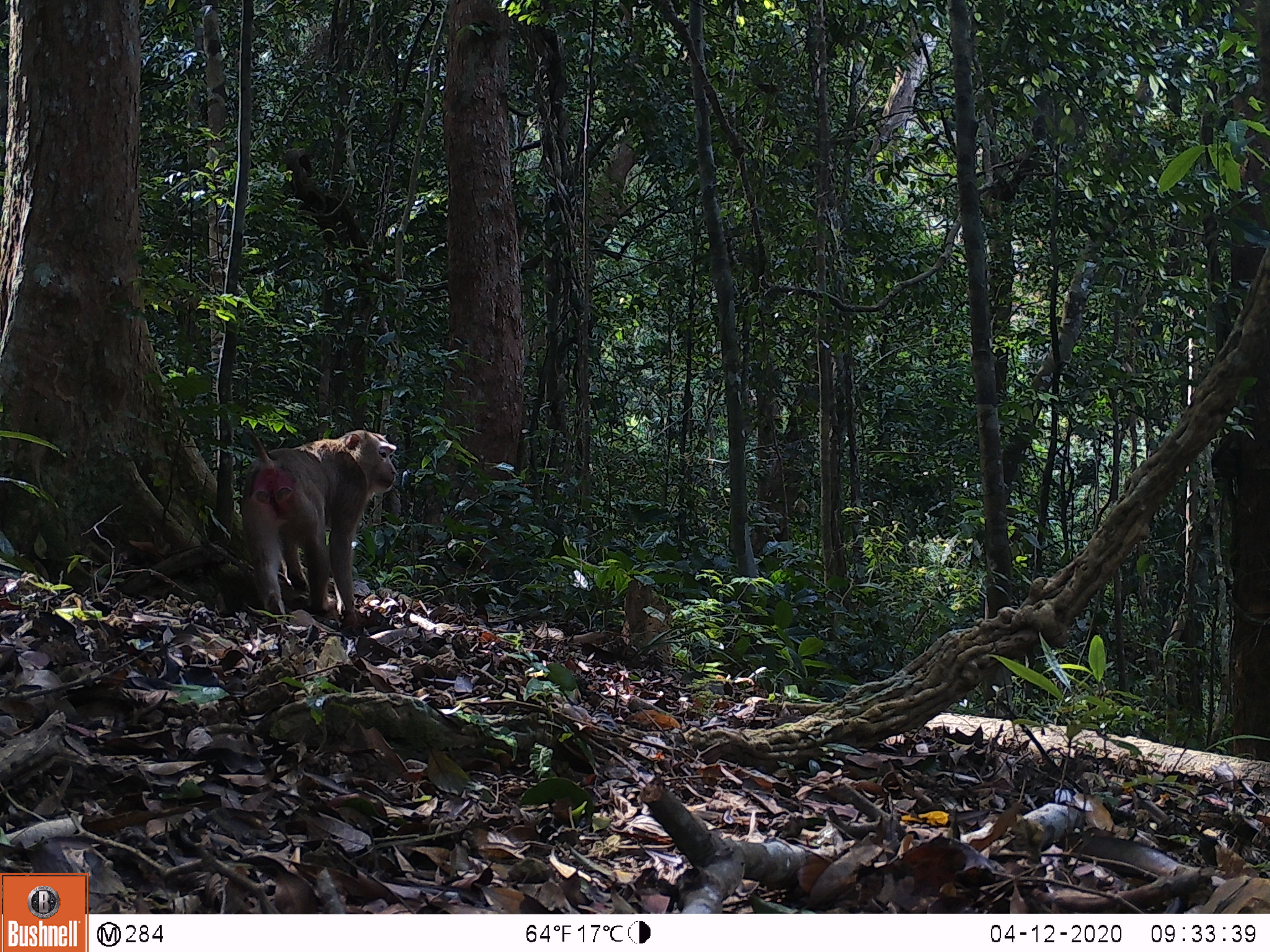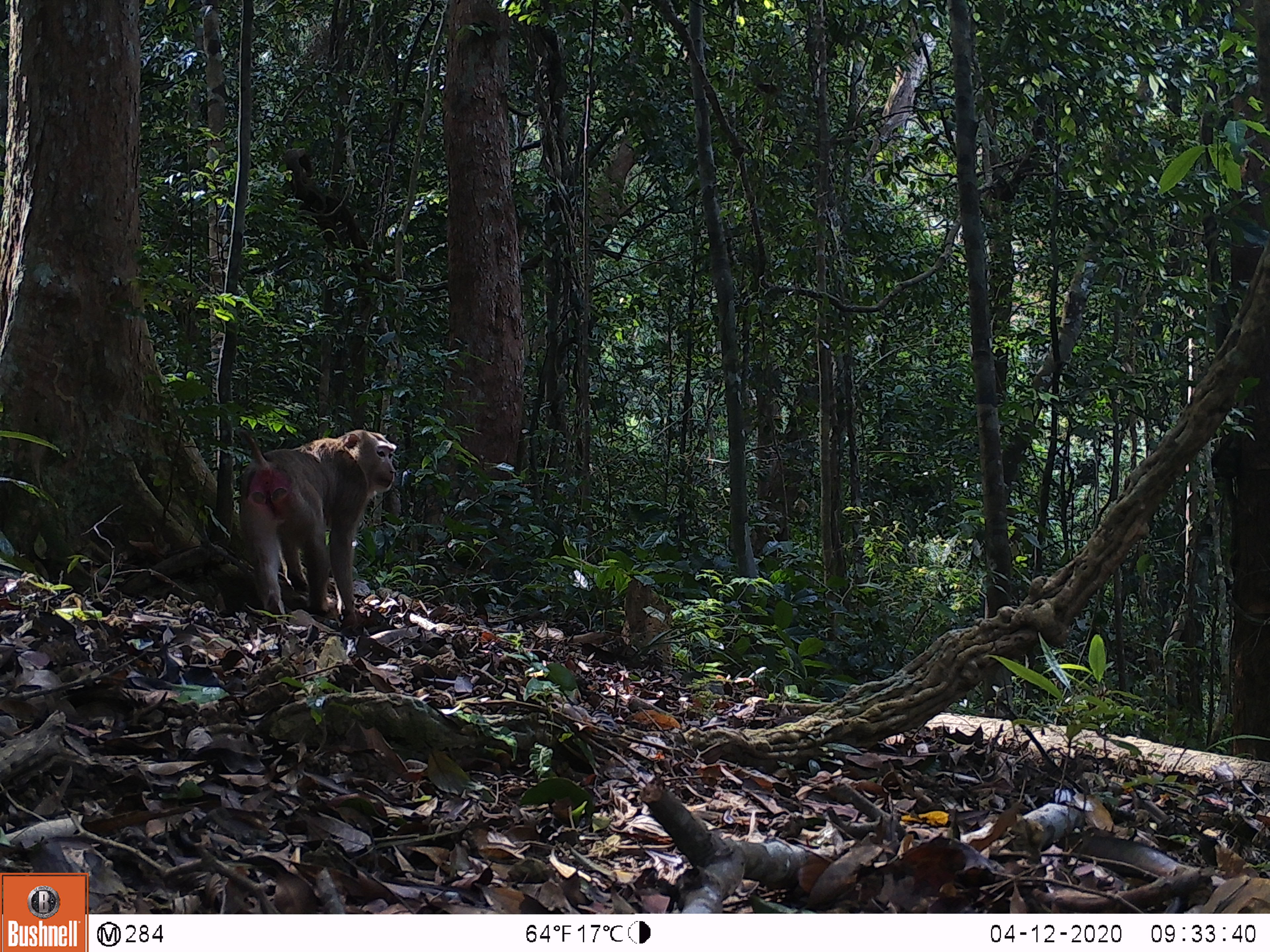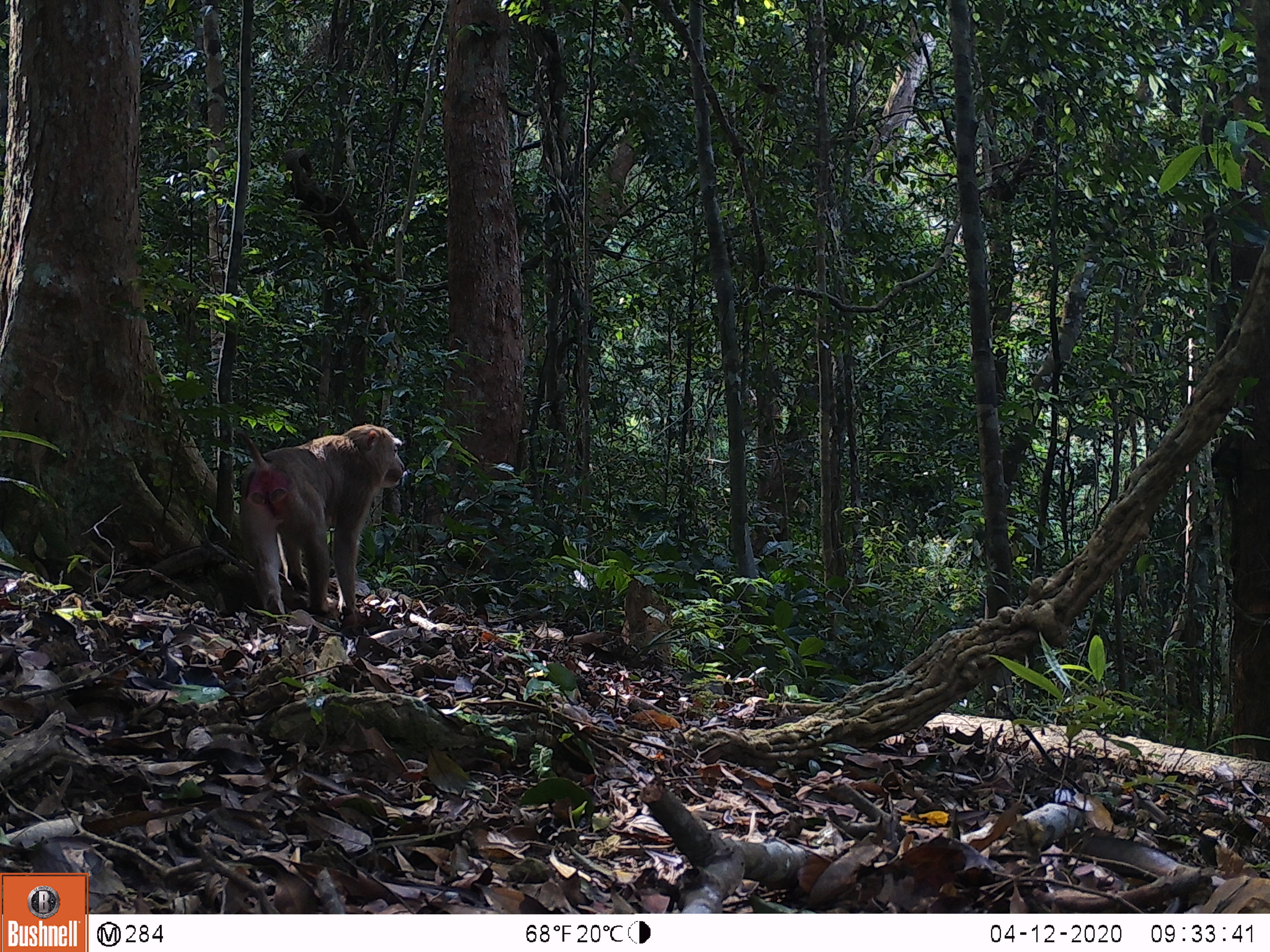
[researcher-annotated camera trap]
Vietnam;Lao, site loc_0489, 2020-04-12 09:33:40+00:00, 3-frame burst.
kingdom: Animalia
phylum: Chordata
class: Mammalia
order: Primates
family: Cercopithecidae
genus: Macaca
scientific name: Macaca nemestrina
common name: pig-tailed macaque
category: pig tailed macaque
Pig tailed macaque (pig-tailed macaque) (Macaca nemestrina). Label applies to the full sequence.